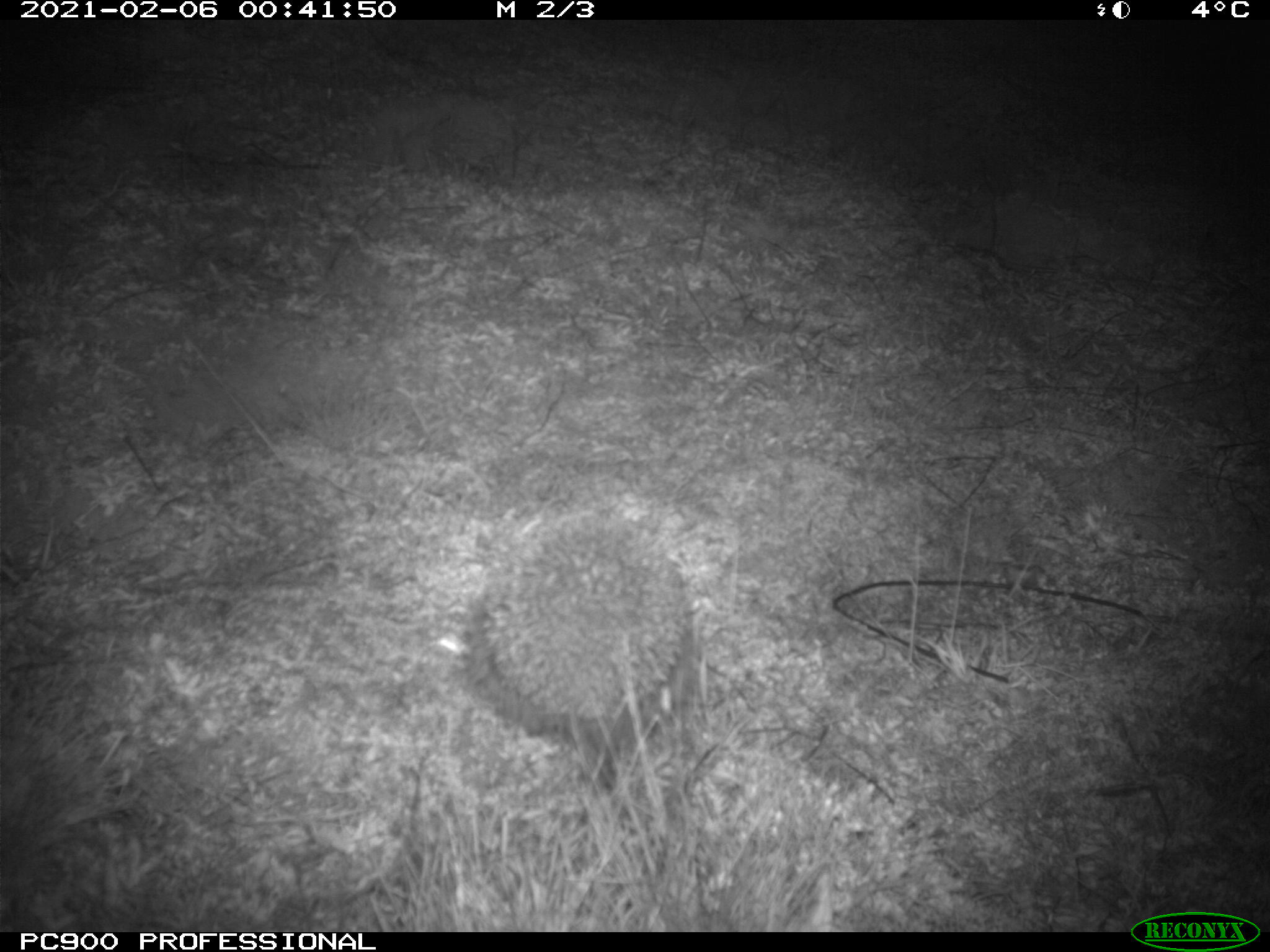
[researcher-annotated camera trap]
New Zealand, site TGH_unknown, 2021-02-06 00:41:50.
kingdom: Animalia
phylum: Chordata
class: Mammalia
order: Eulipotyphla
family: Erinaceidae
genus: Erinaceus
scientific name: Erinaceus europaeus europaeus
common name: european hedgehog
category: hedgehog